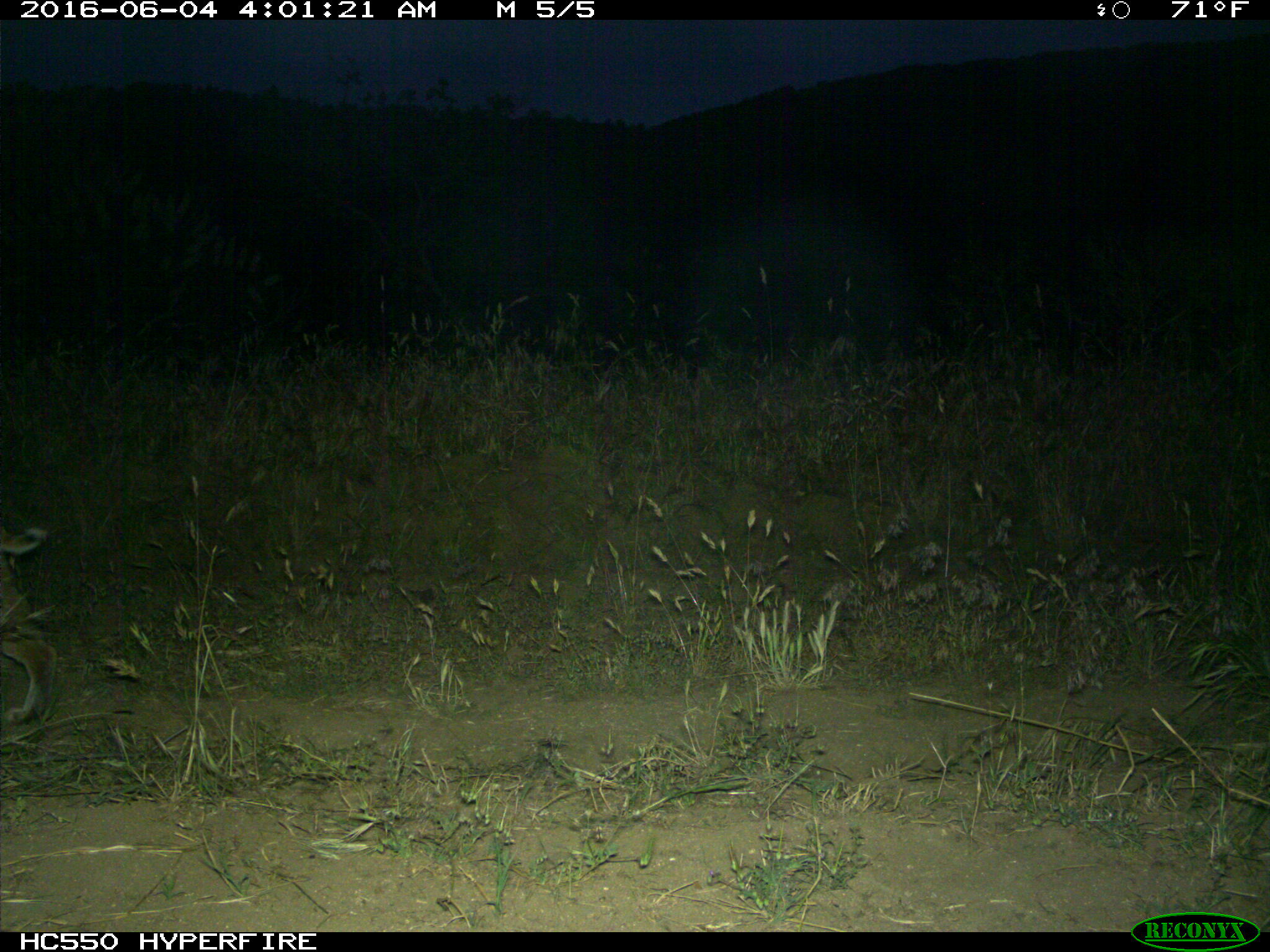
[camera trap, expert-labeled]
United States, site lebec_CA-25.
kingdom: Animalia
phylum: Chordata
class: Mammalia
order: Carnivora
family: Felidae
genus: Lynx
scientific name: Lynx rufus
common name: bobcat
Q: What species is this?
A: Lynx rufus (bobcat).